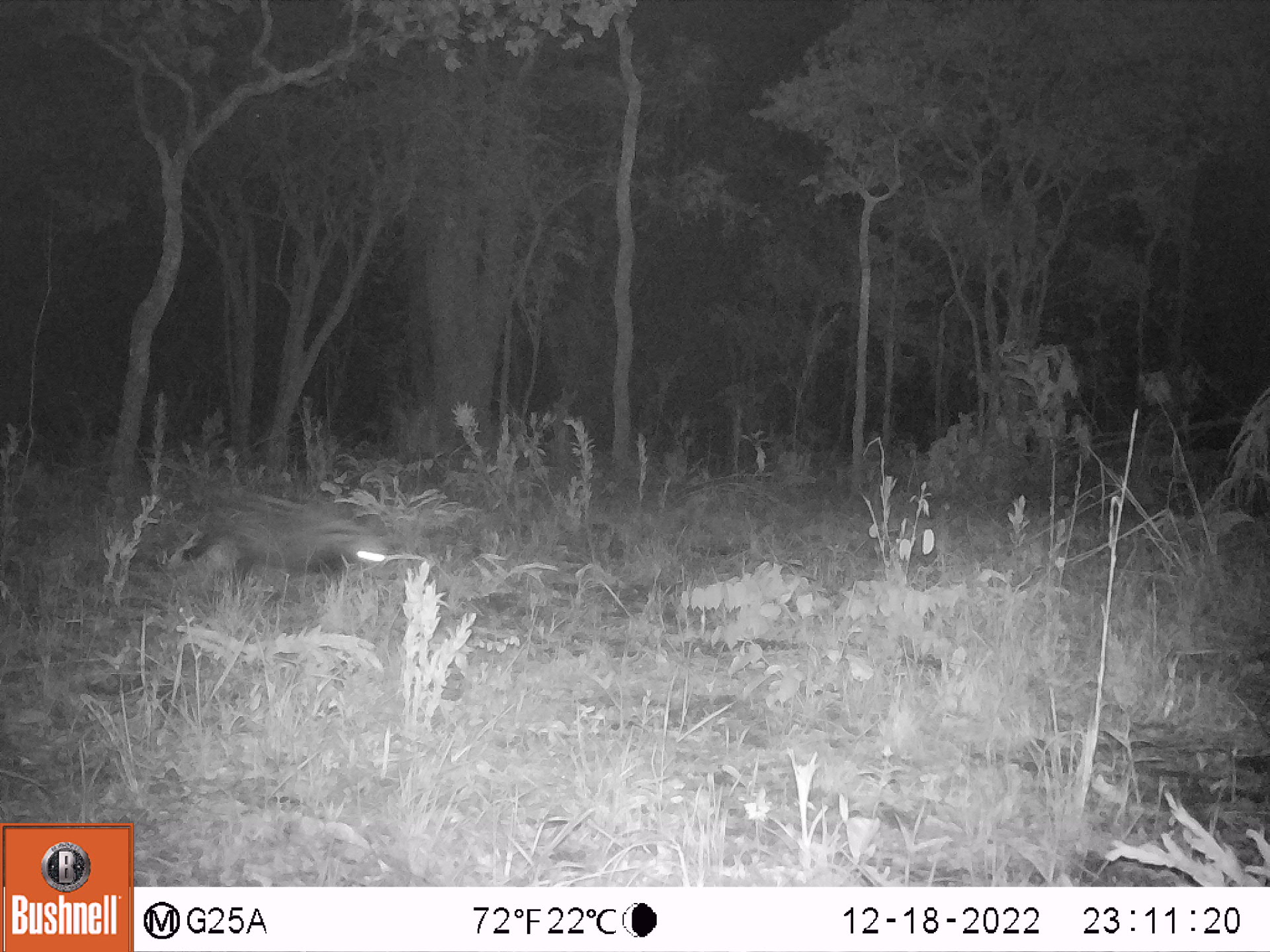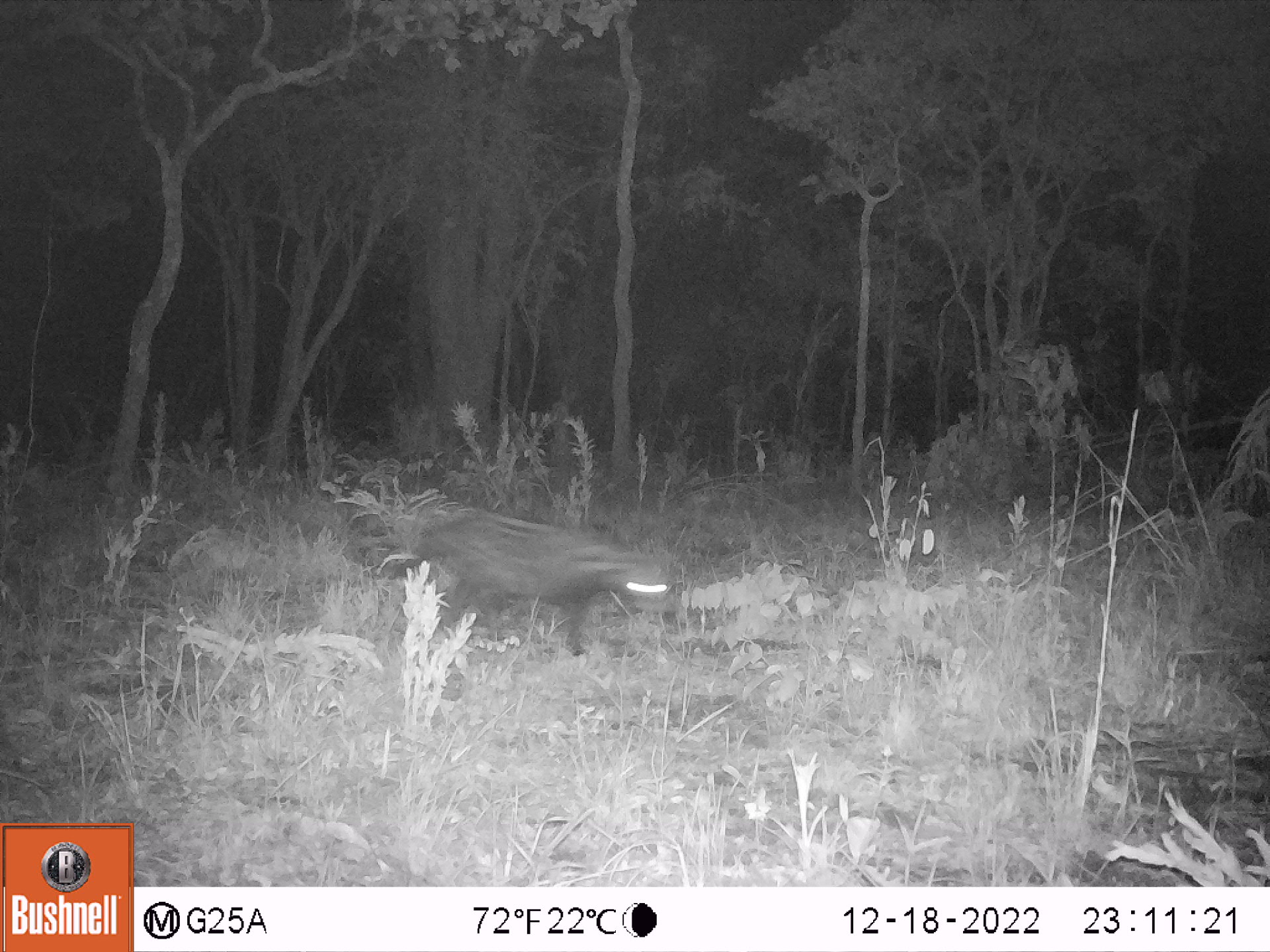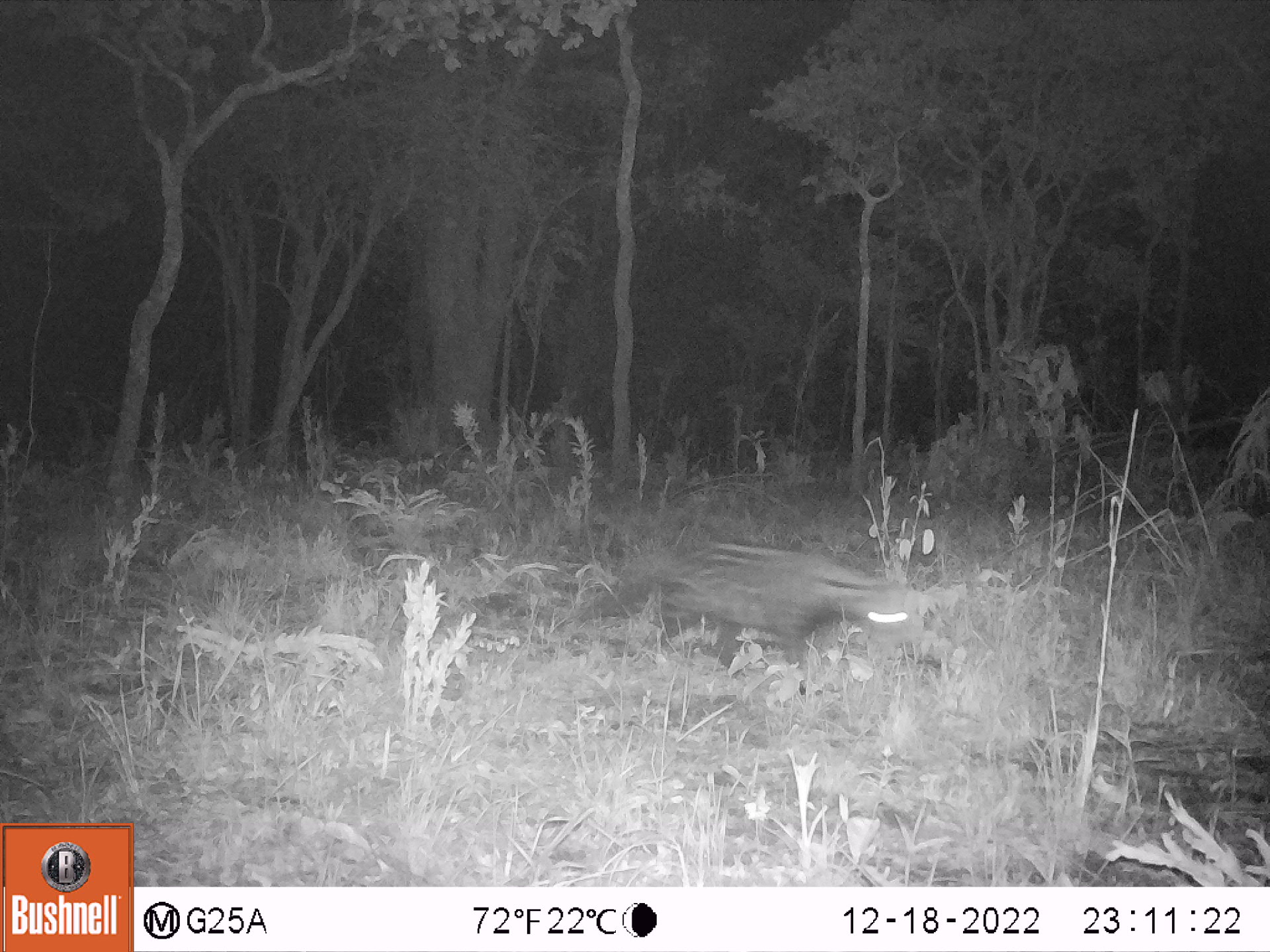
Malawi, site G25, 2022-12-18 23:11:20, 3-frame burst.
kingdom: Animalia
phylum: Chordata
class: Mammalia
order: Carnivora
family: Viverridae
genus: Civettictis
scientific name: Civettictis civetta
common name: african civet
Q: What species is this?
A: African civet (Civettictis civetta).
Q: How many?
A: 1.